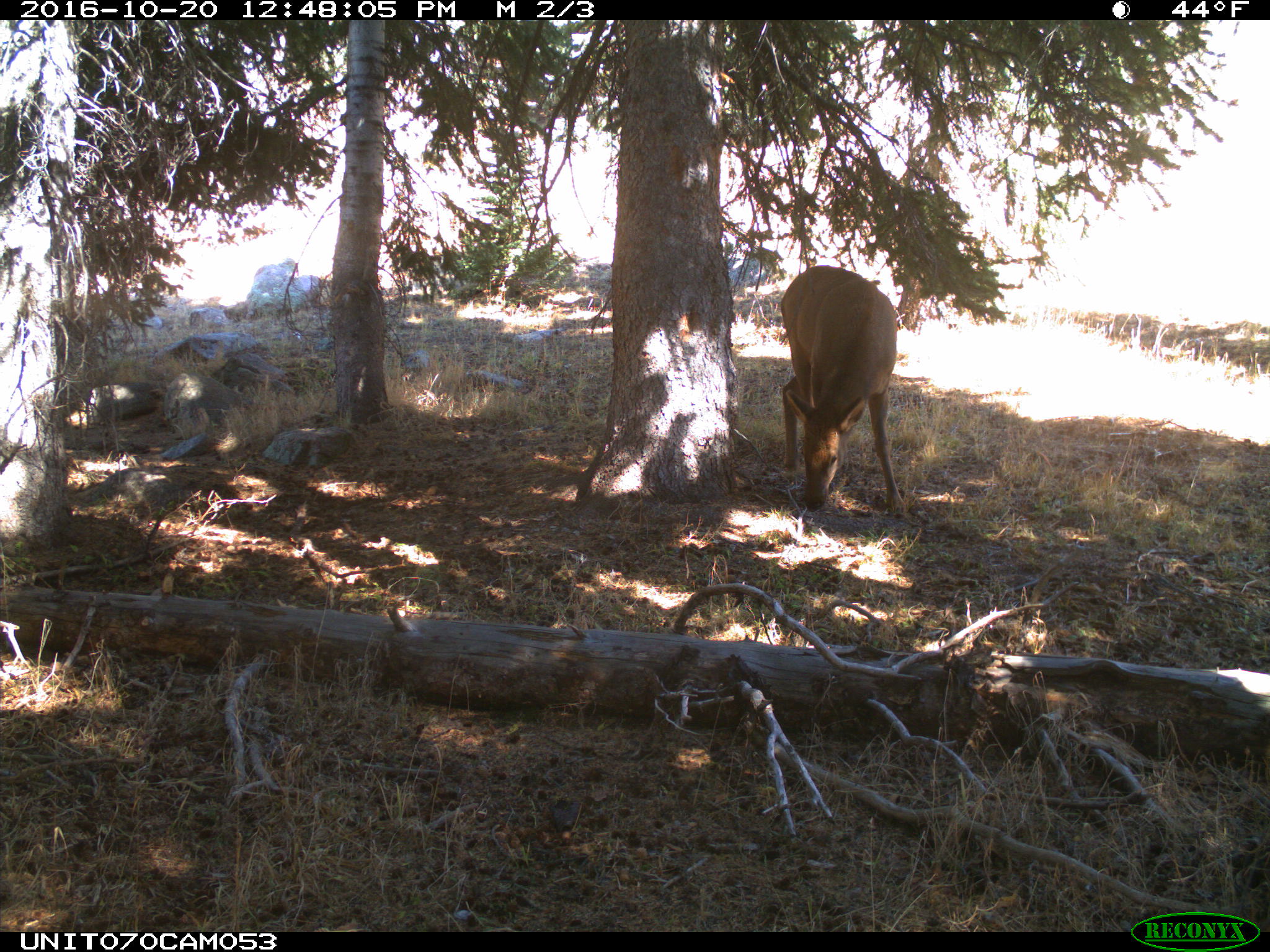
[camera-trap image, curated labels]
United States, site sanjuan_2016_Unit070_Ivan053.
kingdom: Animalia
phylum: Chordata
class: Mammalia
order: Artiodactyla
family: Cervidae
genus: Cervus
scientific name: Cervus elaphus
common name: red deer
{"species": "Cervus elaphus (red deer)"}